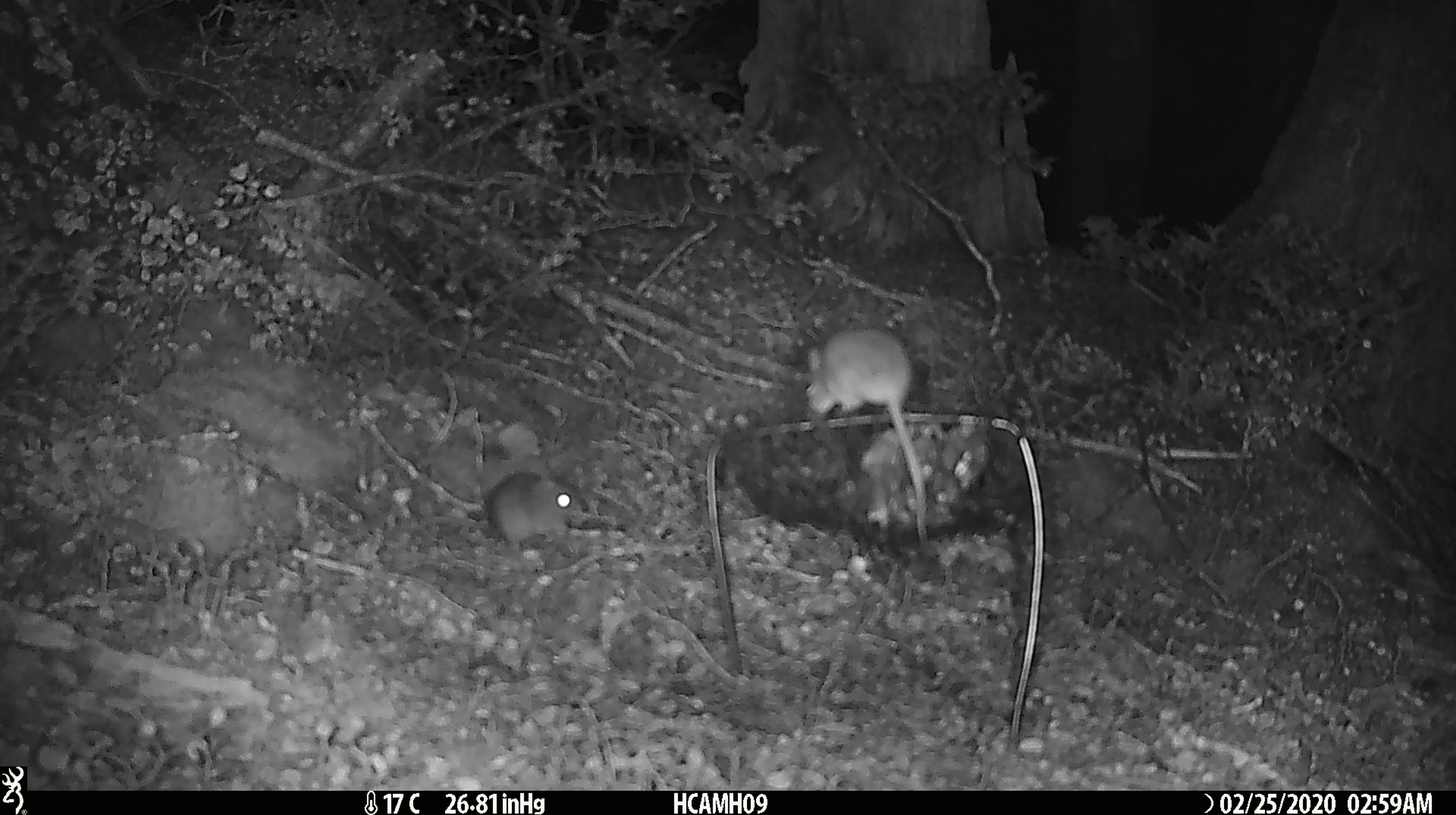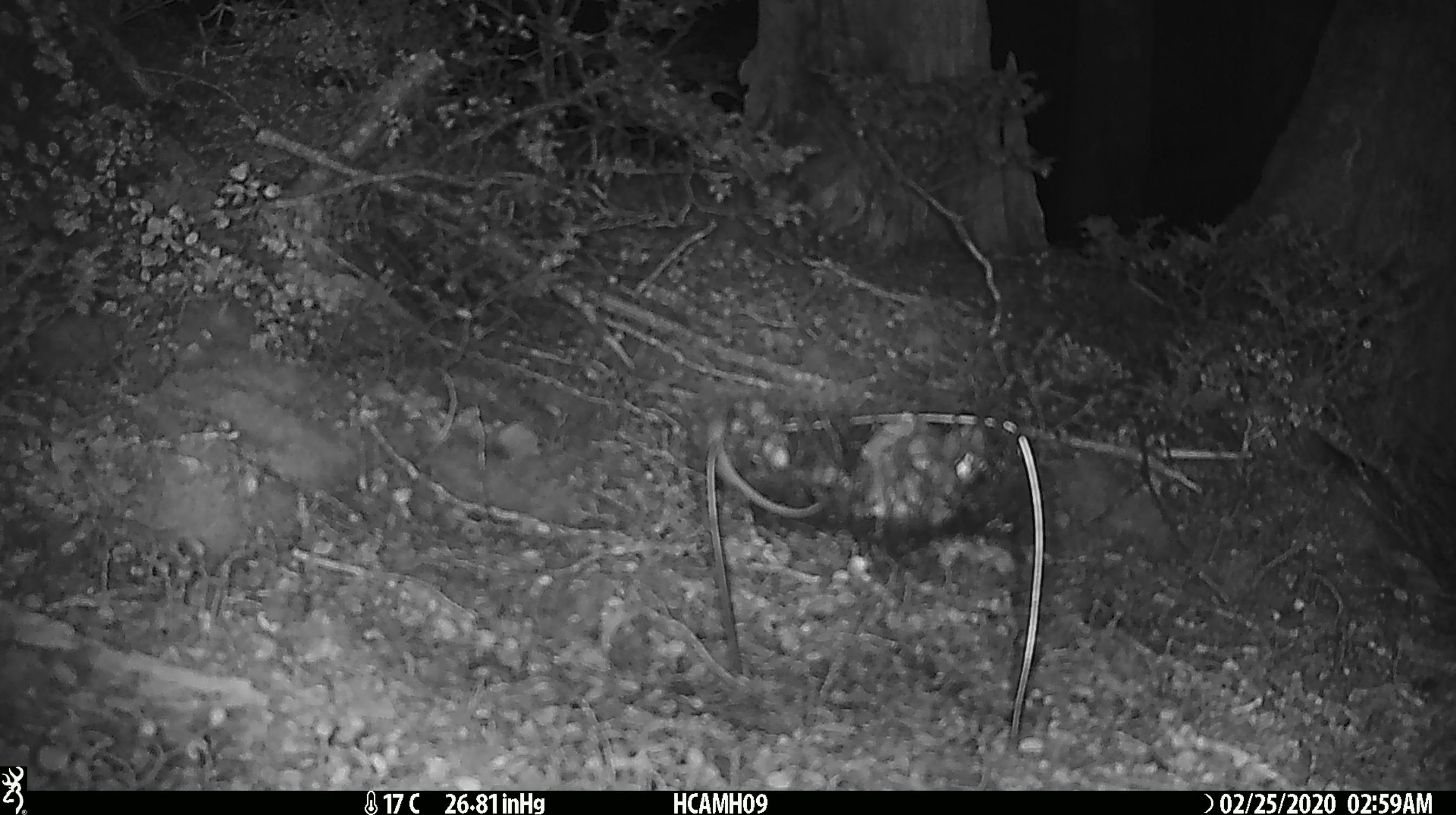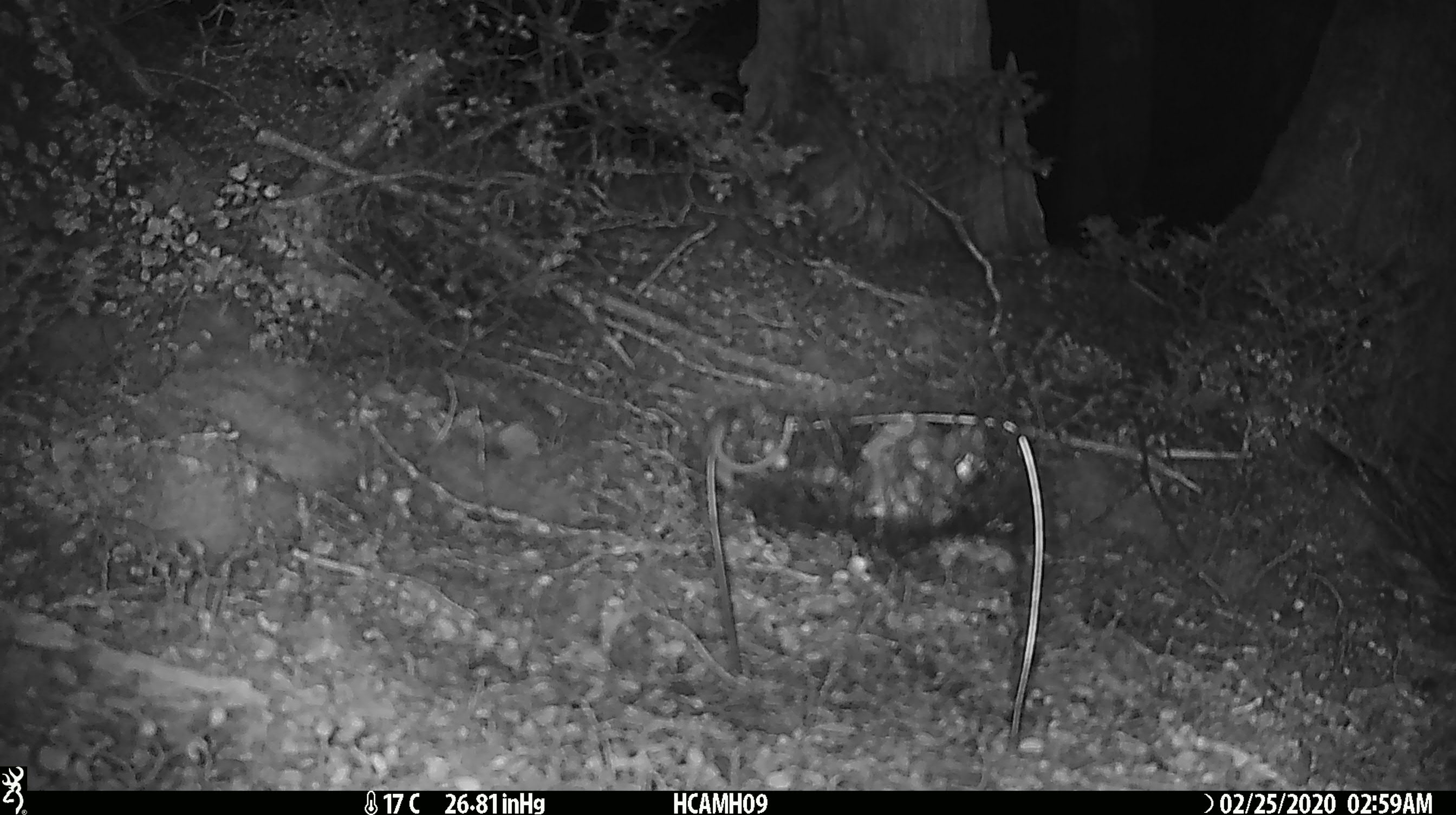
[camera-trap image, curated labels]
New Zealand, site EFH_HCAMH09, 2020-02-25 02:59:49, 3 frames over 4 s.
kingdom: Animalia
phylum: Chordata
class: Mammalia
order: Rodentia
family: Muridae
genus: Mus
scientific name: Mus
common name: mouse